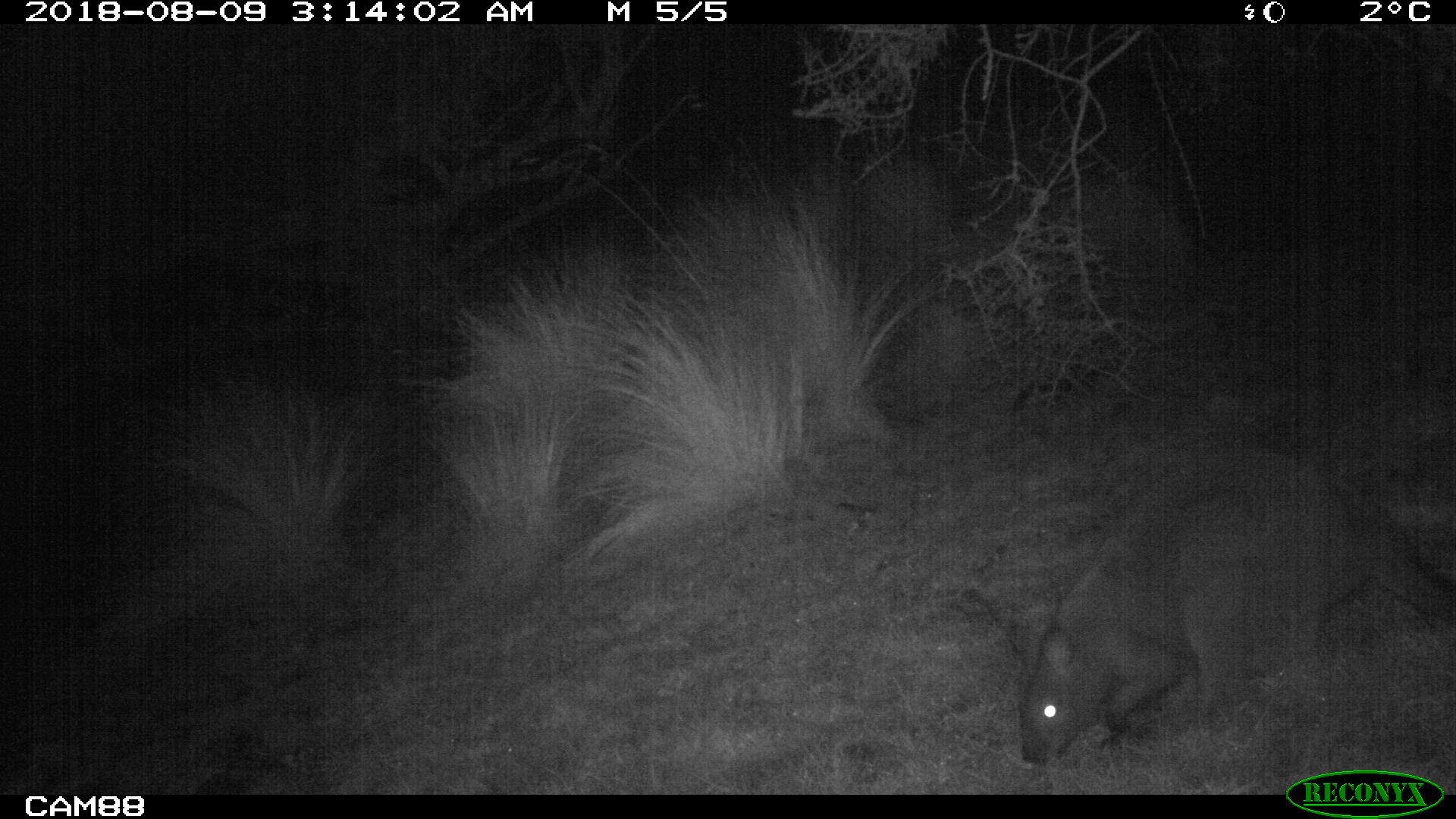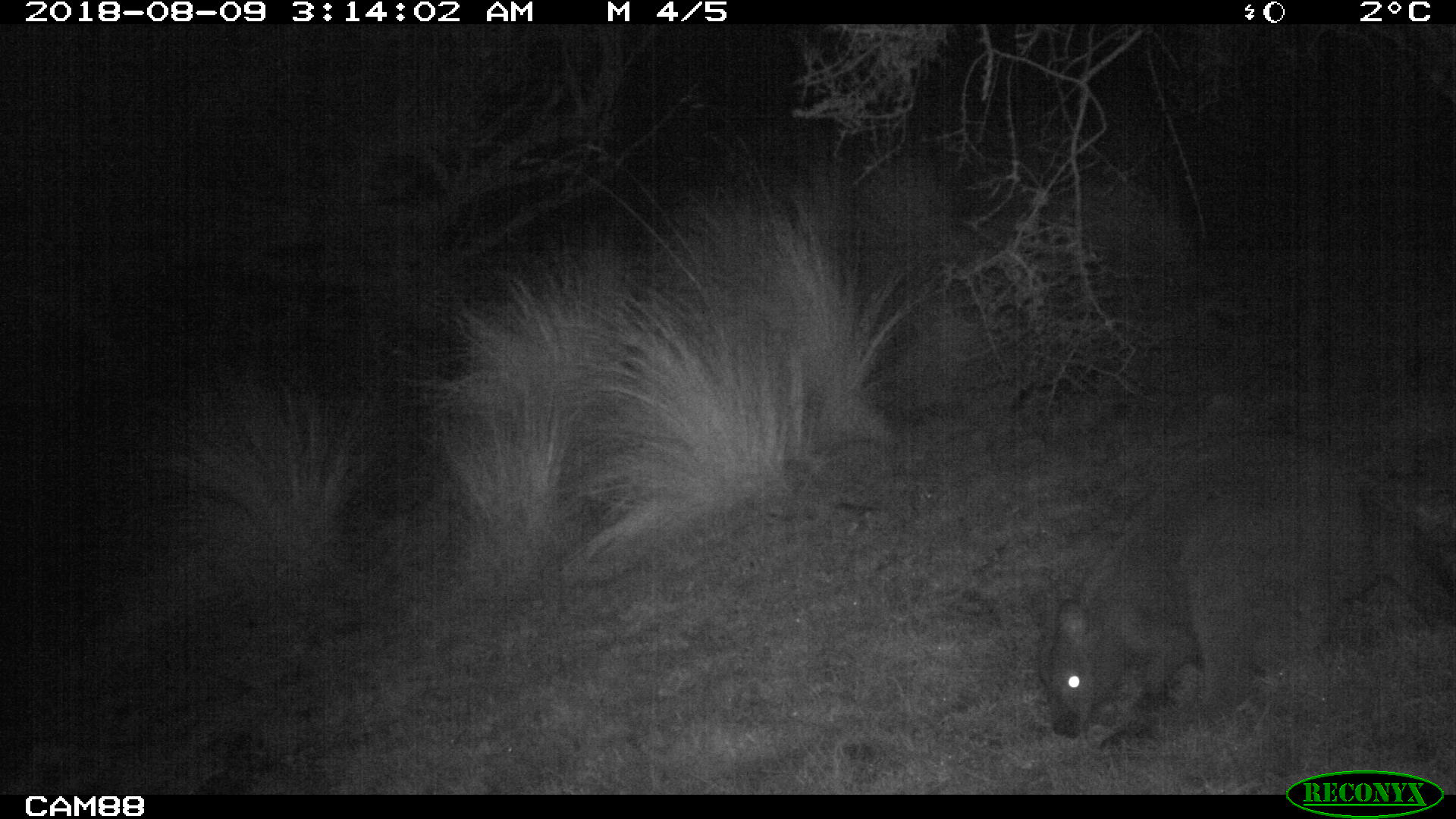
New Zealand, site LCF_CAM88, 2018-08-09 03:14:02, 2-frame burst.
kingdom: Animalia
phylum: Chordata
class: Mammalia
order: Diprotodontia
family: Macropodidae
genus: Notamacropus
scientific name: Notamacropus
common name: wallaby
Wallaby (Notamacropus).